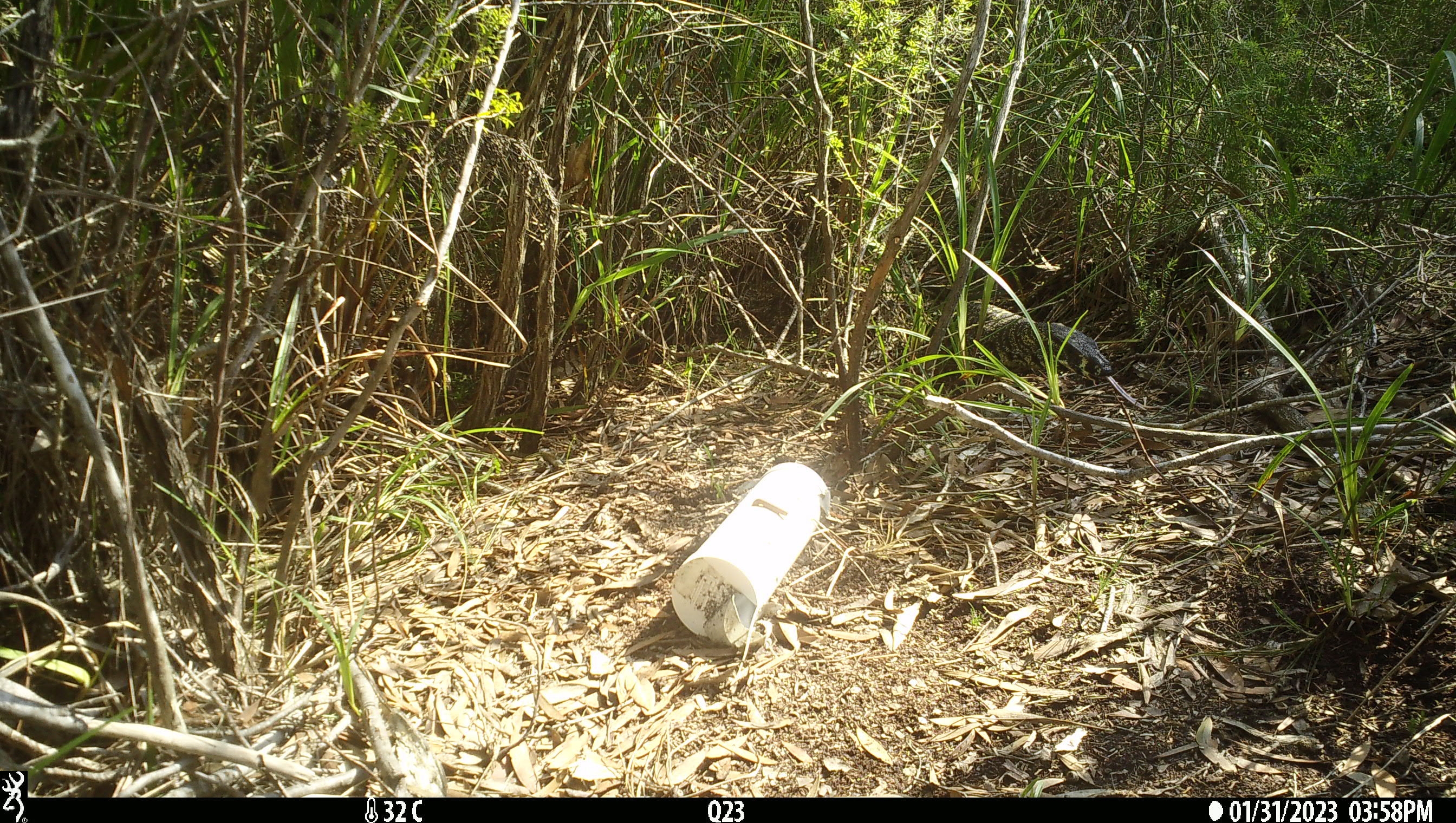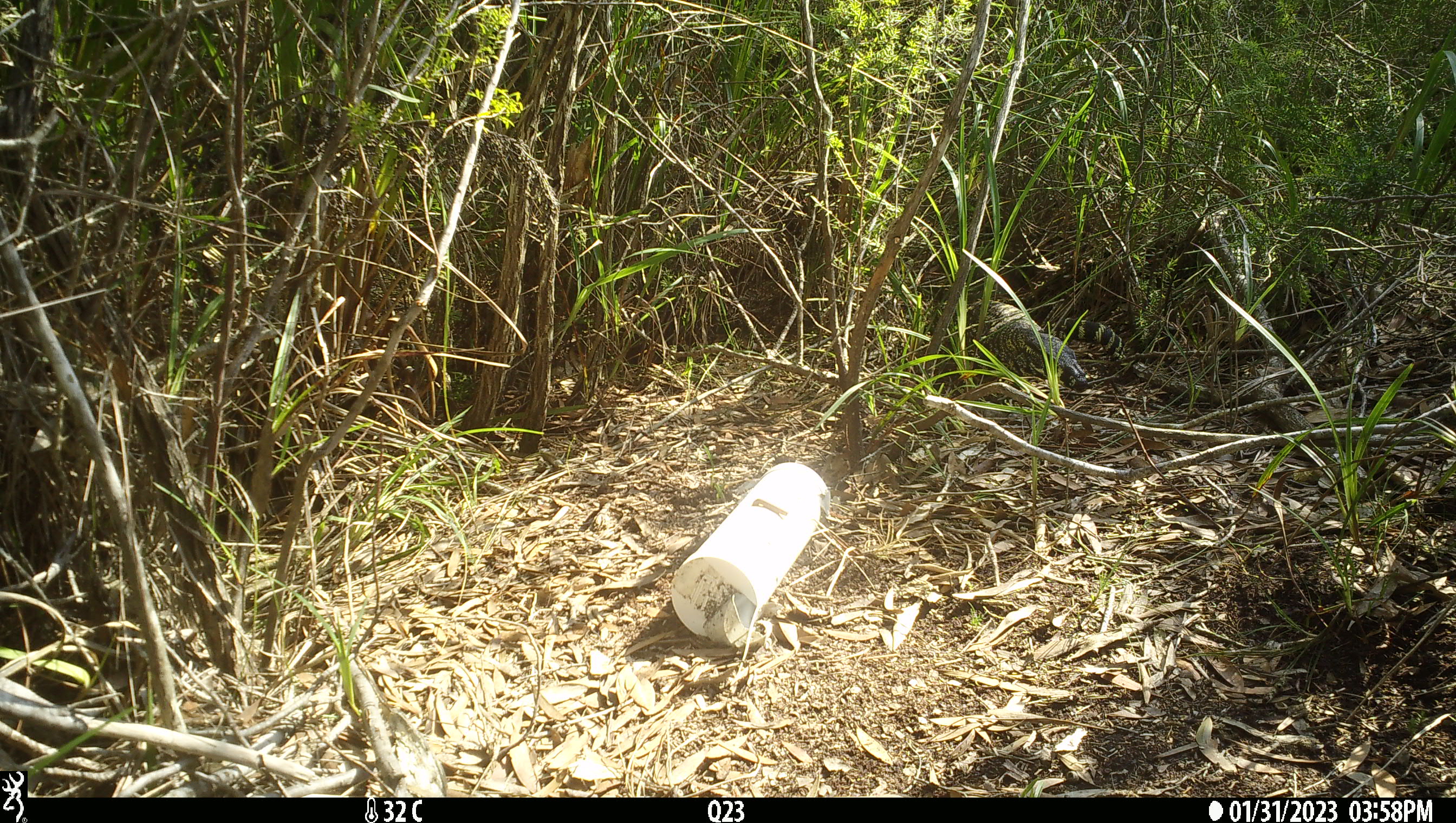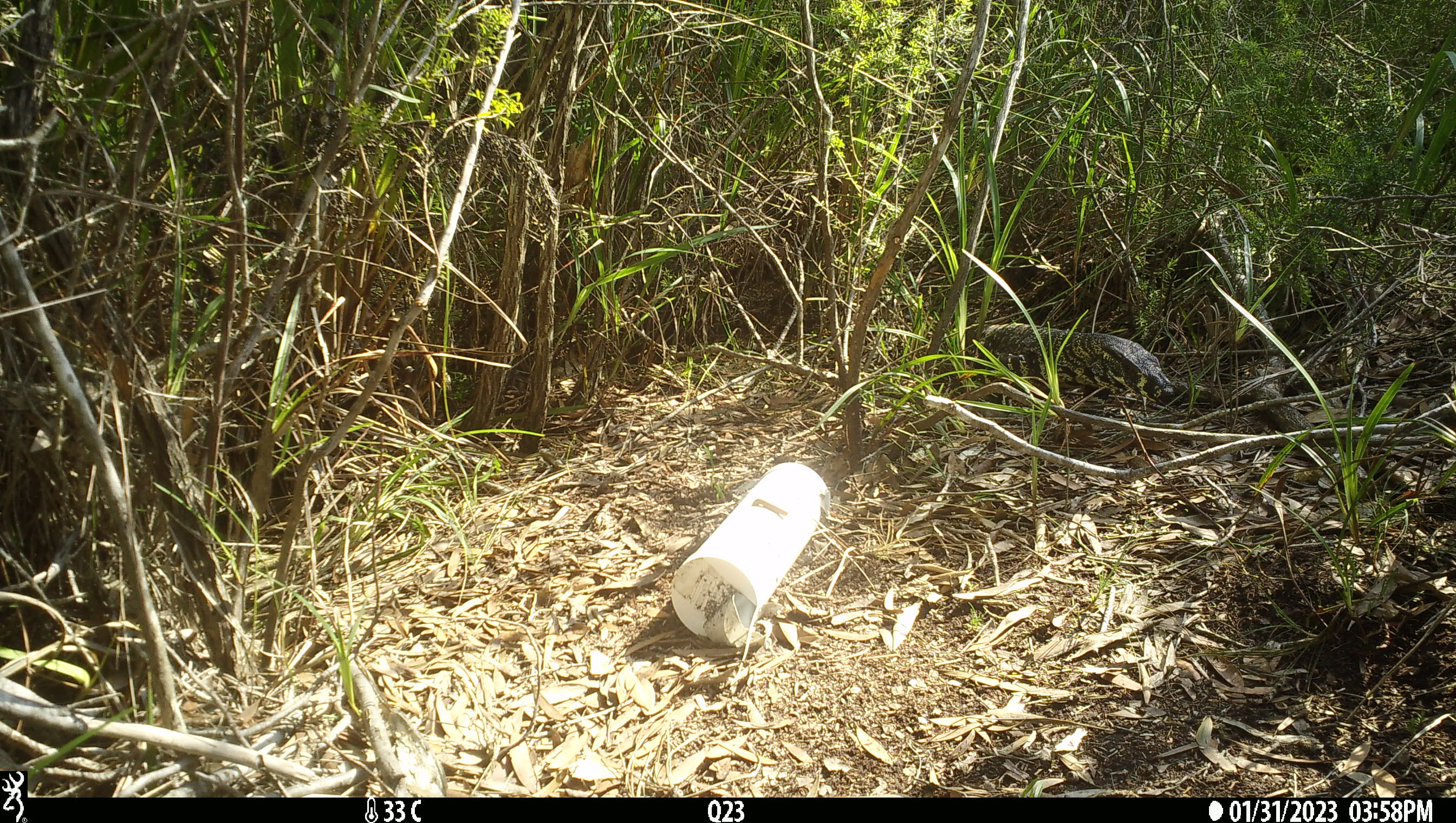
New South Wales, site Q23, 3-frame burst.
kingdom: Animalia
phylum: Chordata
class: Reptilia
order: Squamata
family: Varanidae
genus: Varanus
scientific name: Varanus varius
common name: lace monitor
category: goanna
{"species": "goanna (lace monitor) (Varanus varius)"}